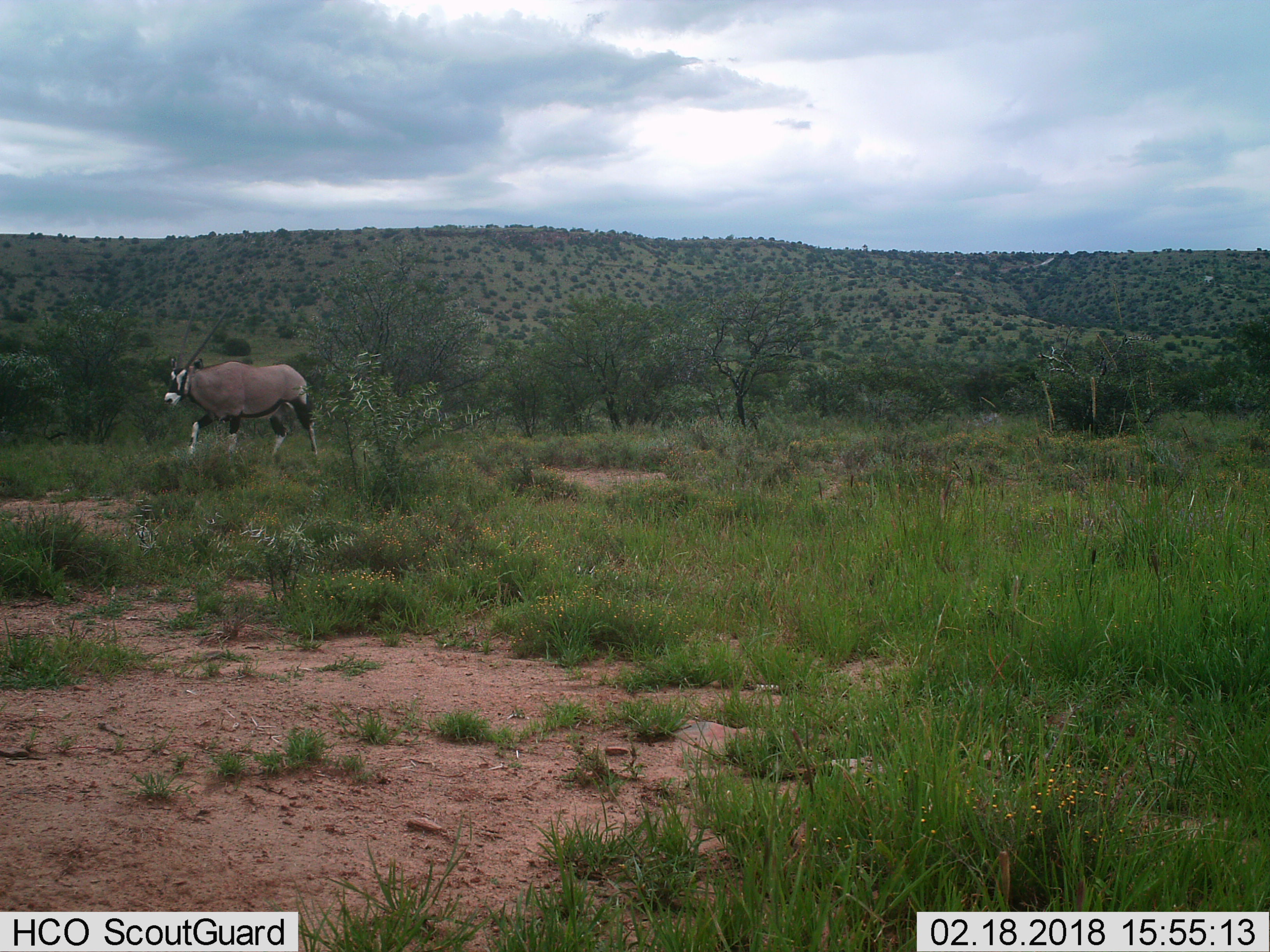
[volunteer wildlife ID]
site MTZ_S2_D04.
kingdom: Animalia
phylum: Chordata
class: Mammalia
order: Artiodactyla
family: Bovidae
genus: Oryx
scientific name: Oryx gazella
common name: gemsbok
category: oryx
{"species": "oryx (gemsbok) (Oryx gazella)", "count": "1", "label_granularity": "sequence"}